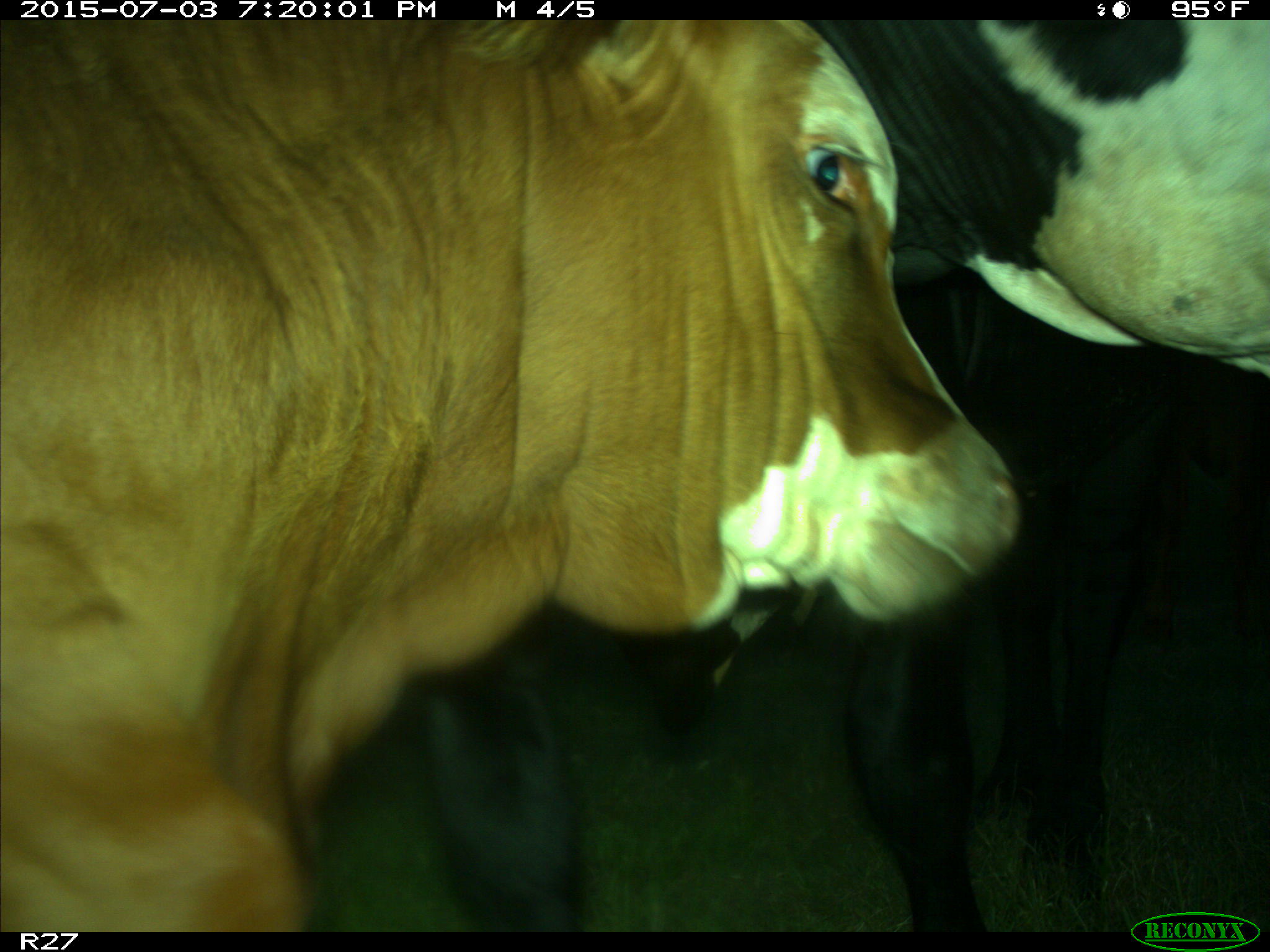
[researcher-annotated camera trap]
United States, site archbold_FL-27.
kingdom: Animalia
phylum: Chordata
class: Mammalia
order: Artiodactyla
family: Bovidae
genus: Bos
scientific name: Bos taurus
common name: domestic cow